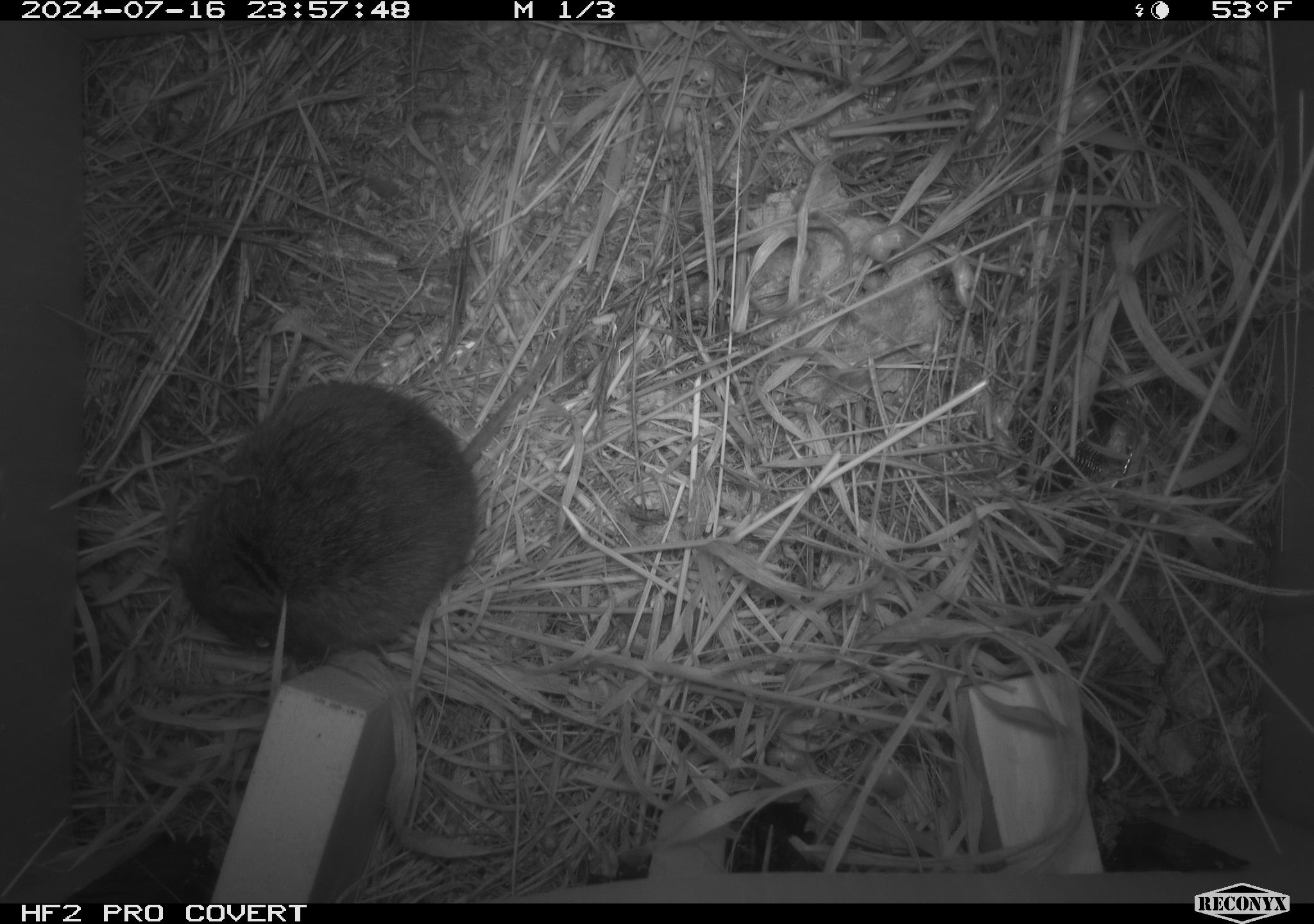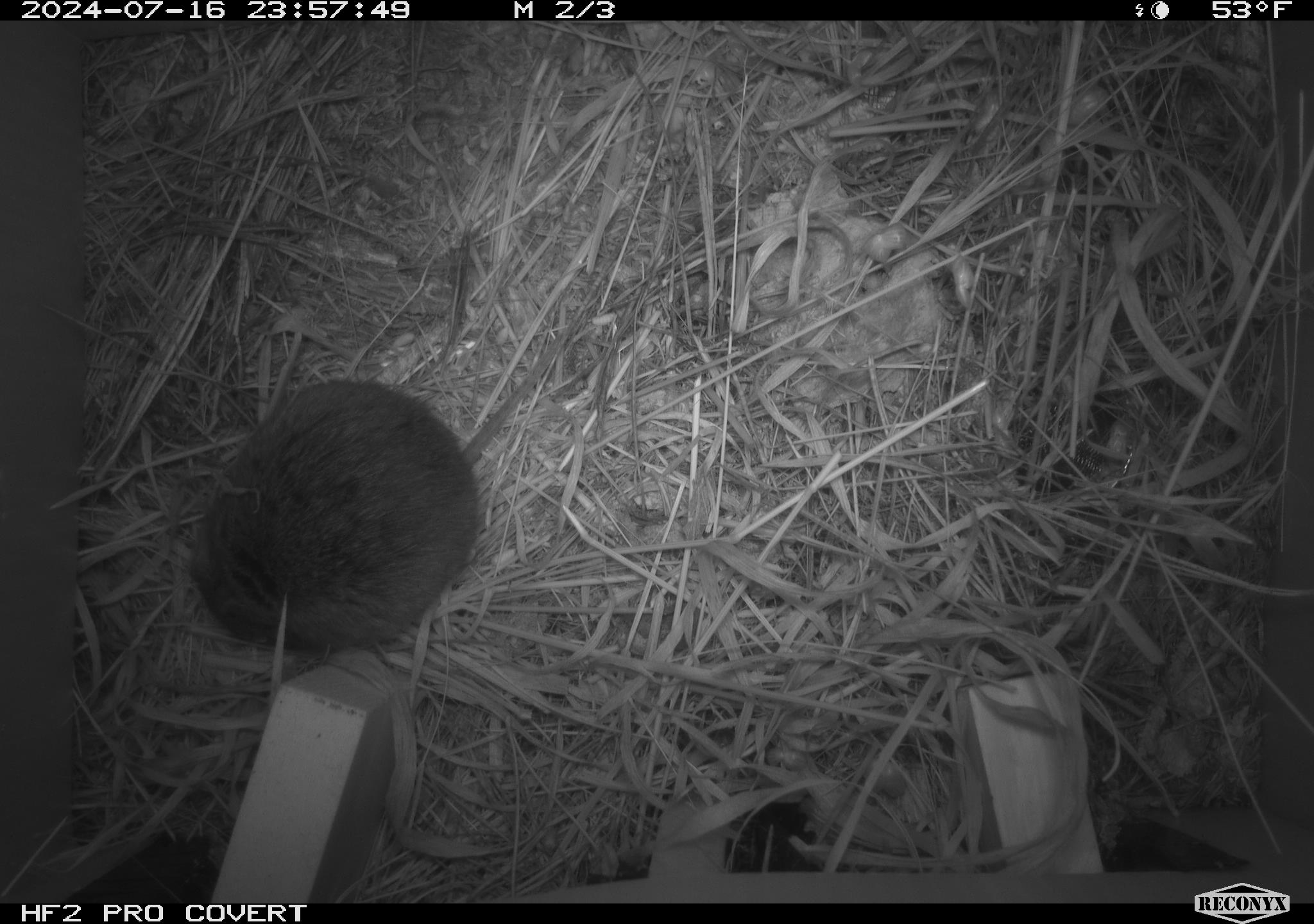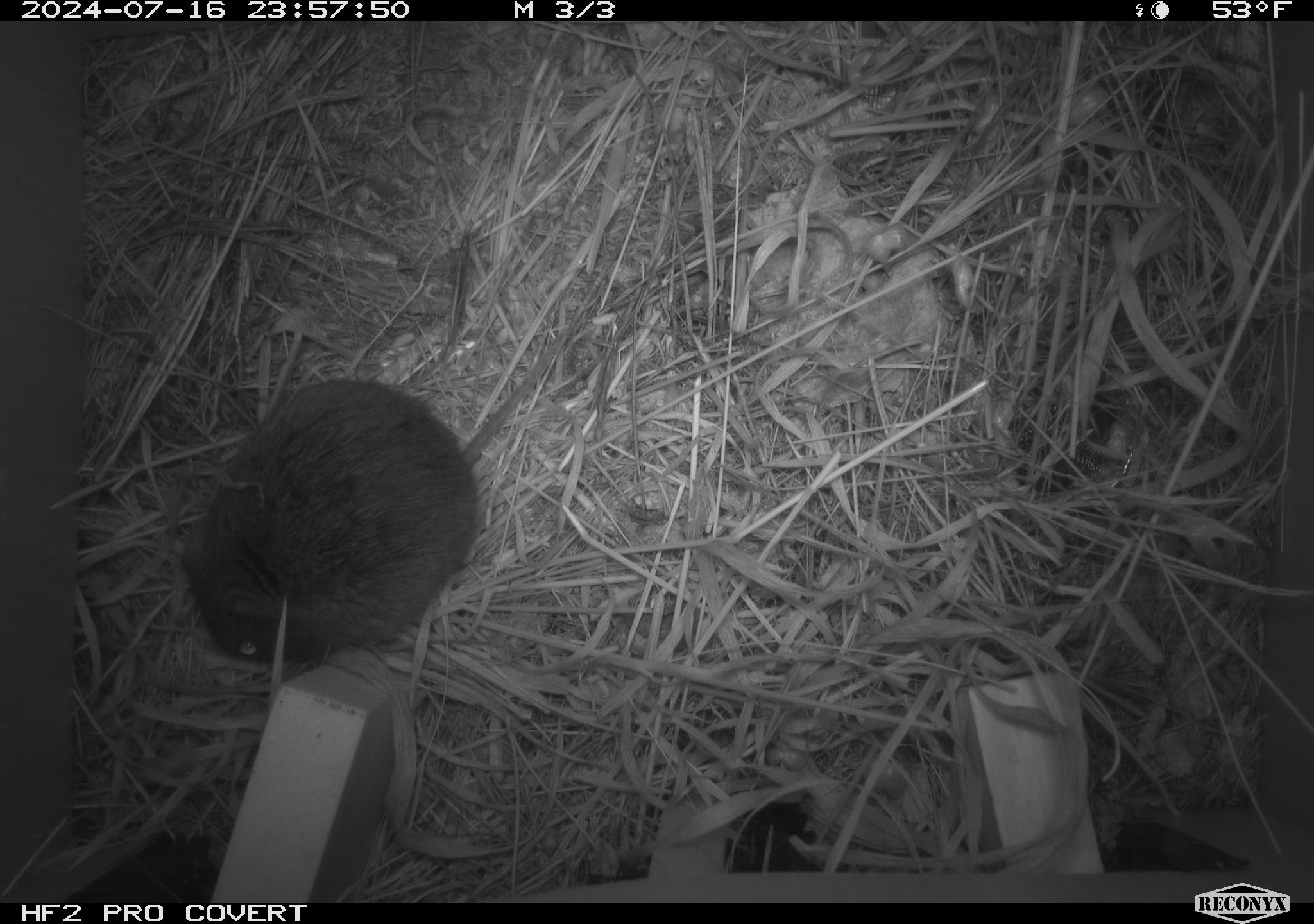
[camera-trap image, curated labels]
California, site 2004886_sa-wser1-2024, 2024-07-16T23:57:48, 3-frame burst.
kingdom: Animalia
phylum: Chordata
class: Mammalia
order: Rodentia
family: Cricetidae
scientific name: Arvicolinae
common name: voles, lemmings, and muskrats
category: arvicolinae subfamily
Arvicolinae subfamily (voles, lemmings, and muskrats) (Arvicolinae).